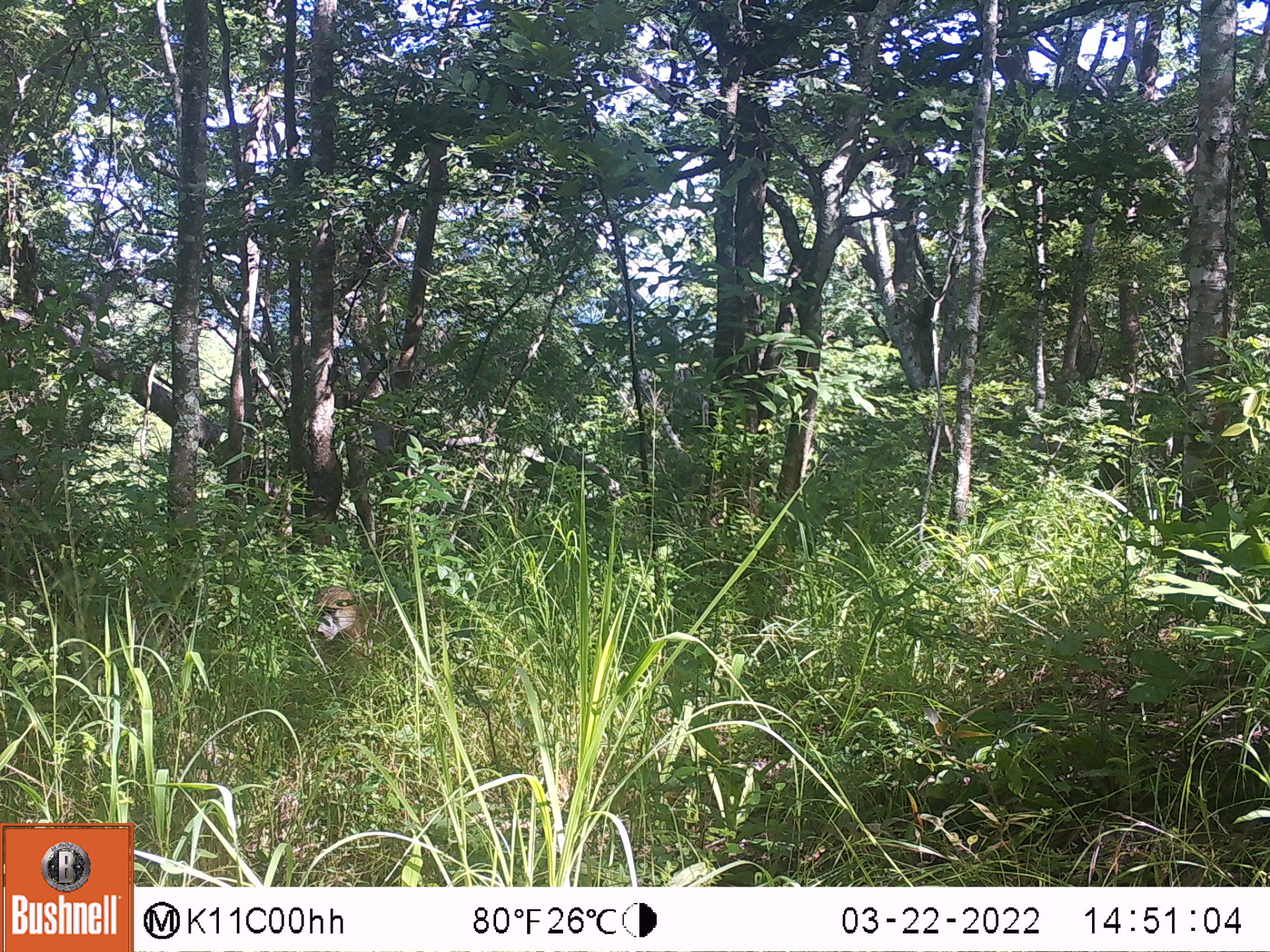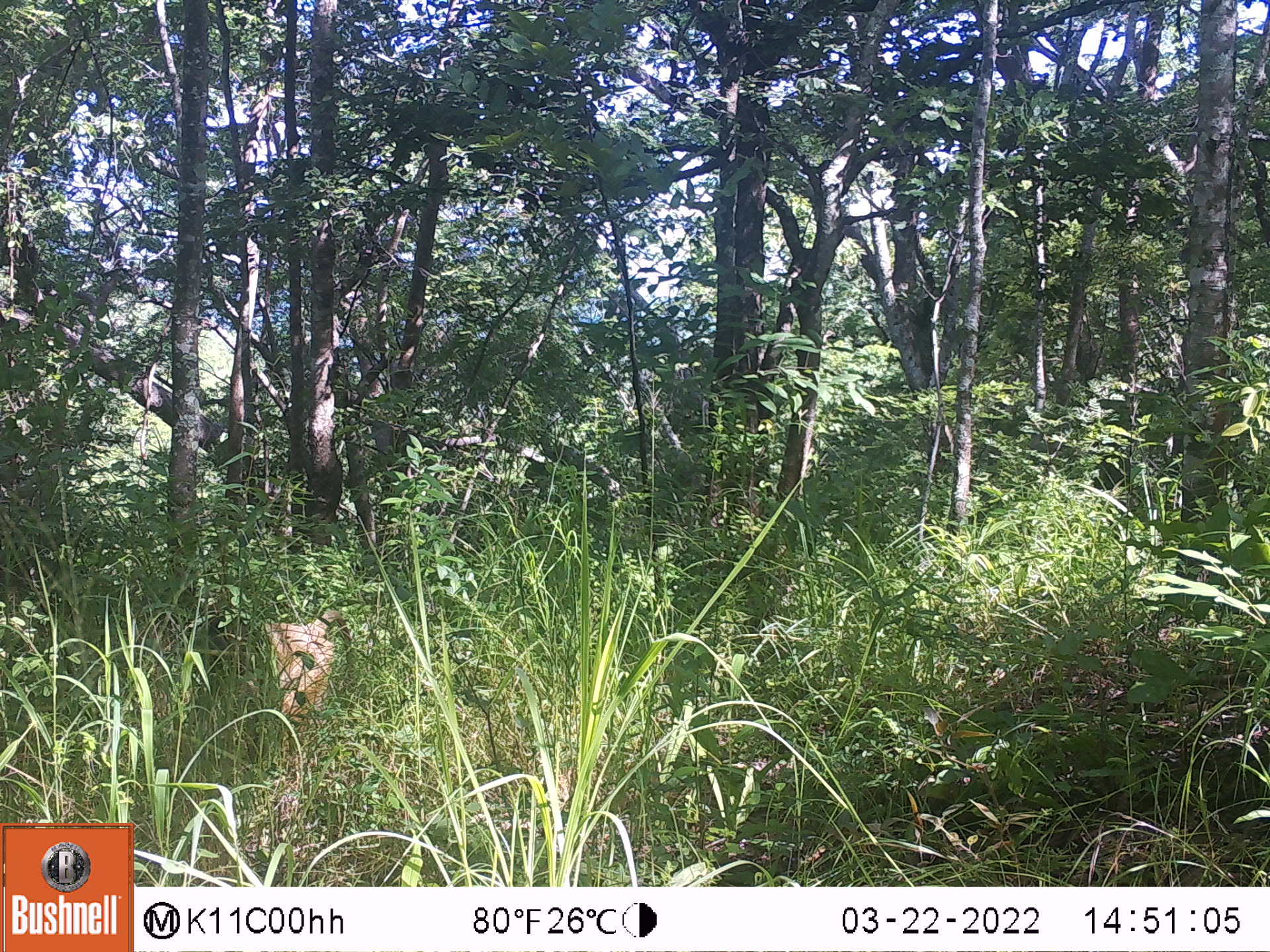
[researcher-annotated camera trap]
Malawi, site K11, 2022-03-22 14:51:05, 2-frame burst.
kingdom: Animalia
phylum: Chordata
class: Mammalia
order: Primates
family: Cercopithecidae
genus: Papio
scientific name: Papio cynocephalus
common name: yellow baboon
Yellow baboon (Papio cynocephalus), count 1.